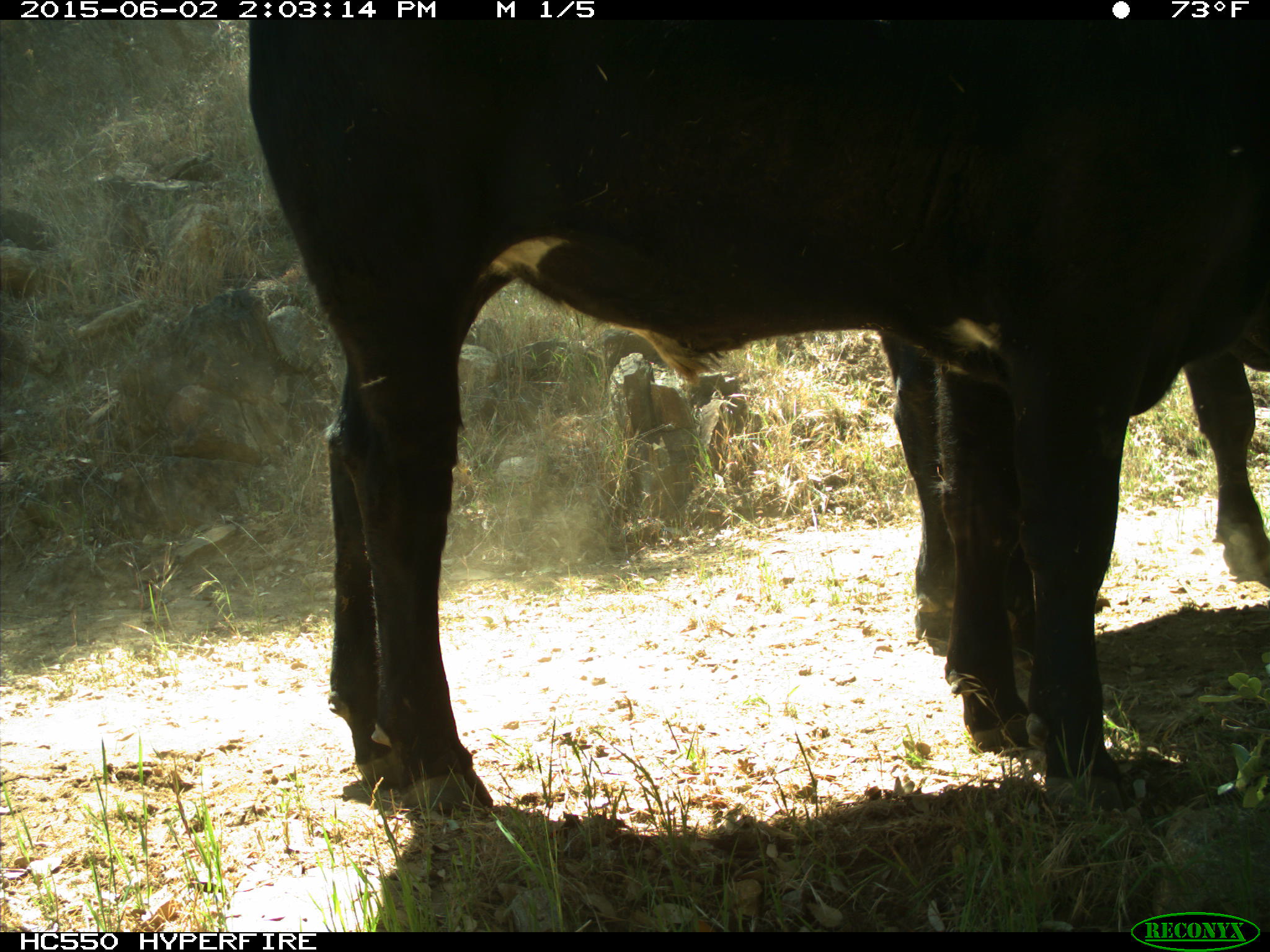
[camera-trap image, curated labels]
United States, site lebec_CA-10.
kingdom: Animalia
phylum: Chordata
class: Mammalia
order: Artiodactyla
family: Bovidae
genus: Bos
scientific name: Bos taurus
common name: domestic cow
Bos taurus (domestic cow).